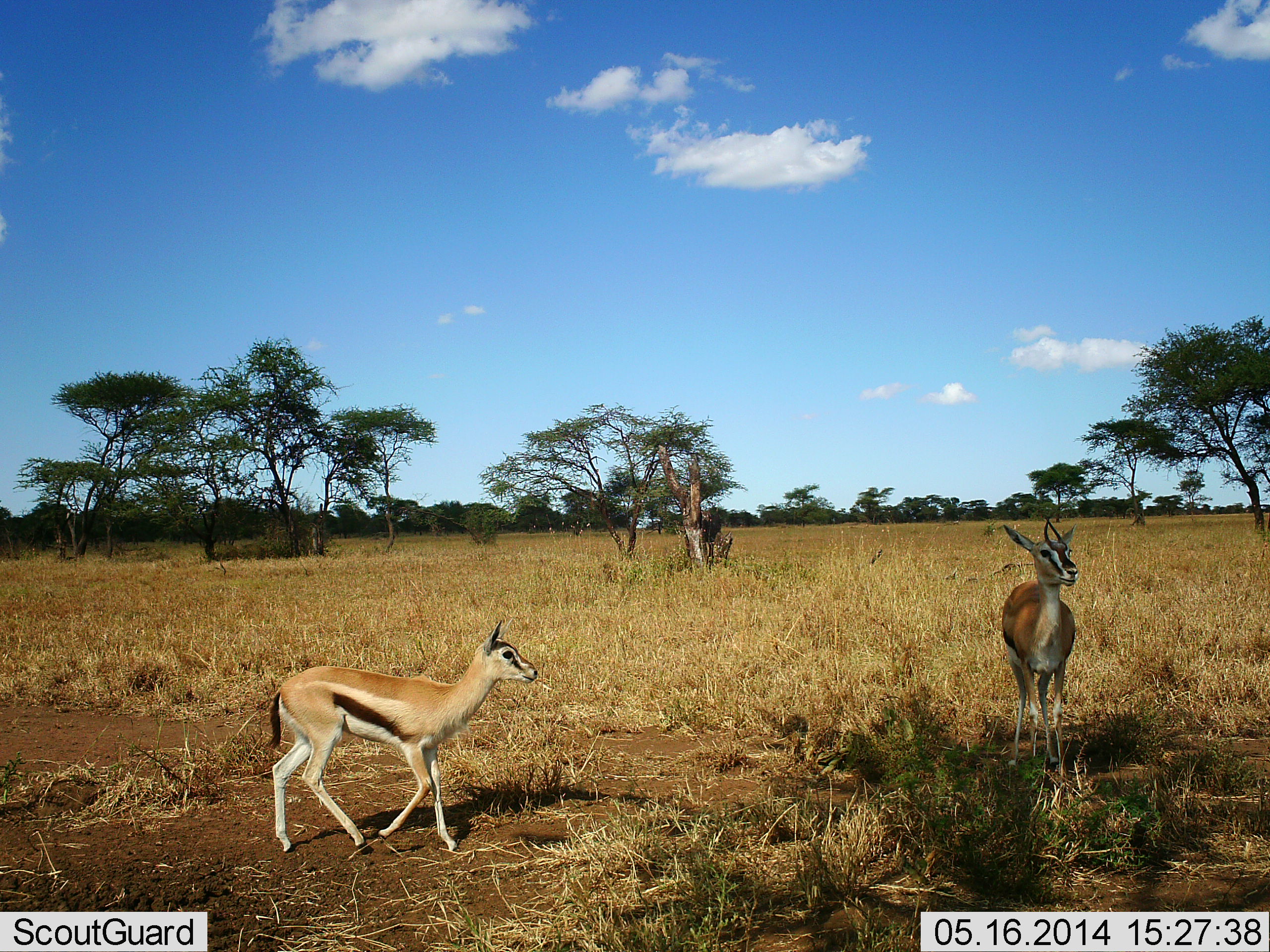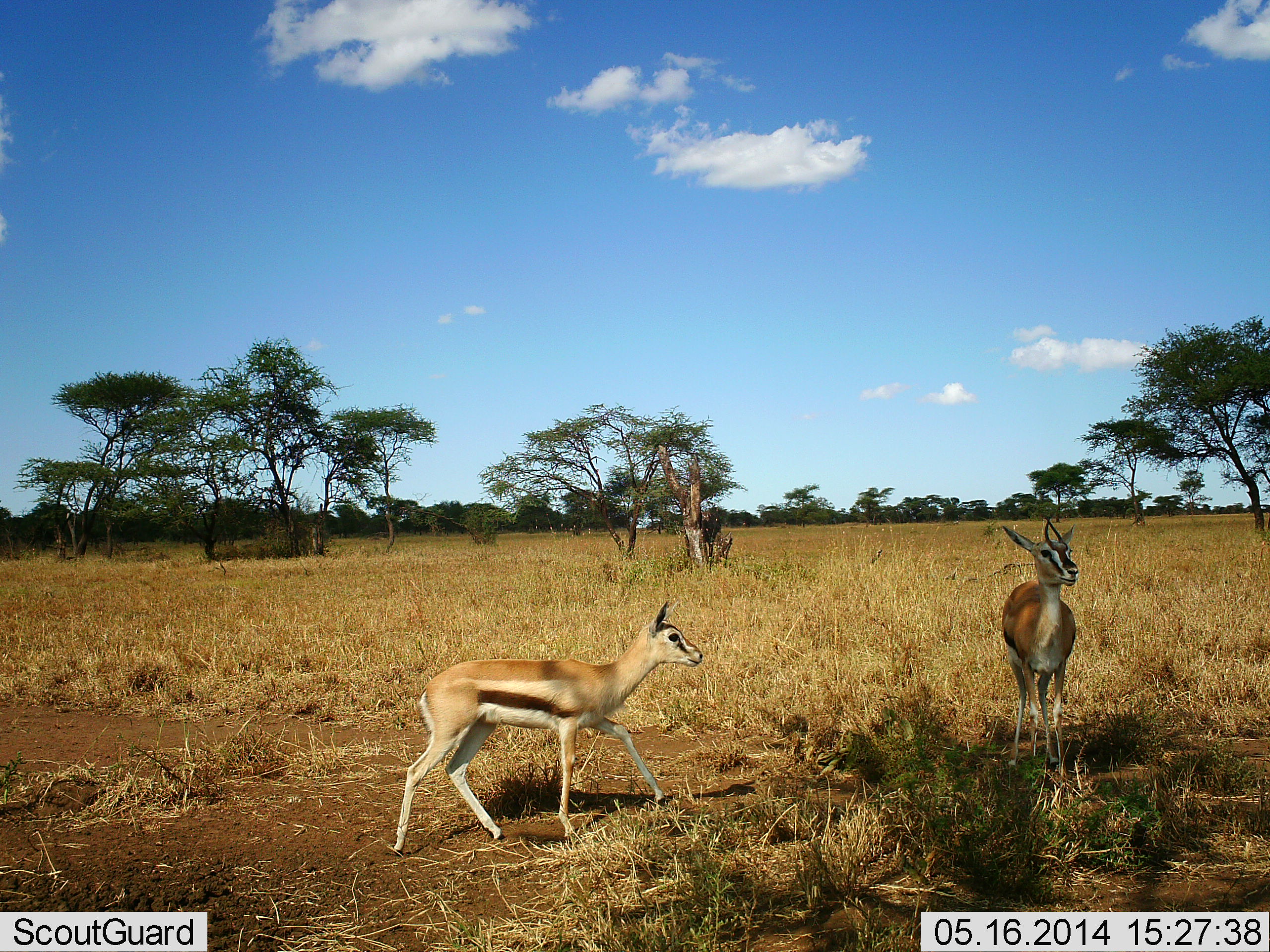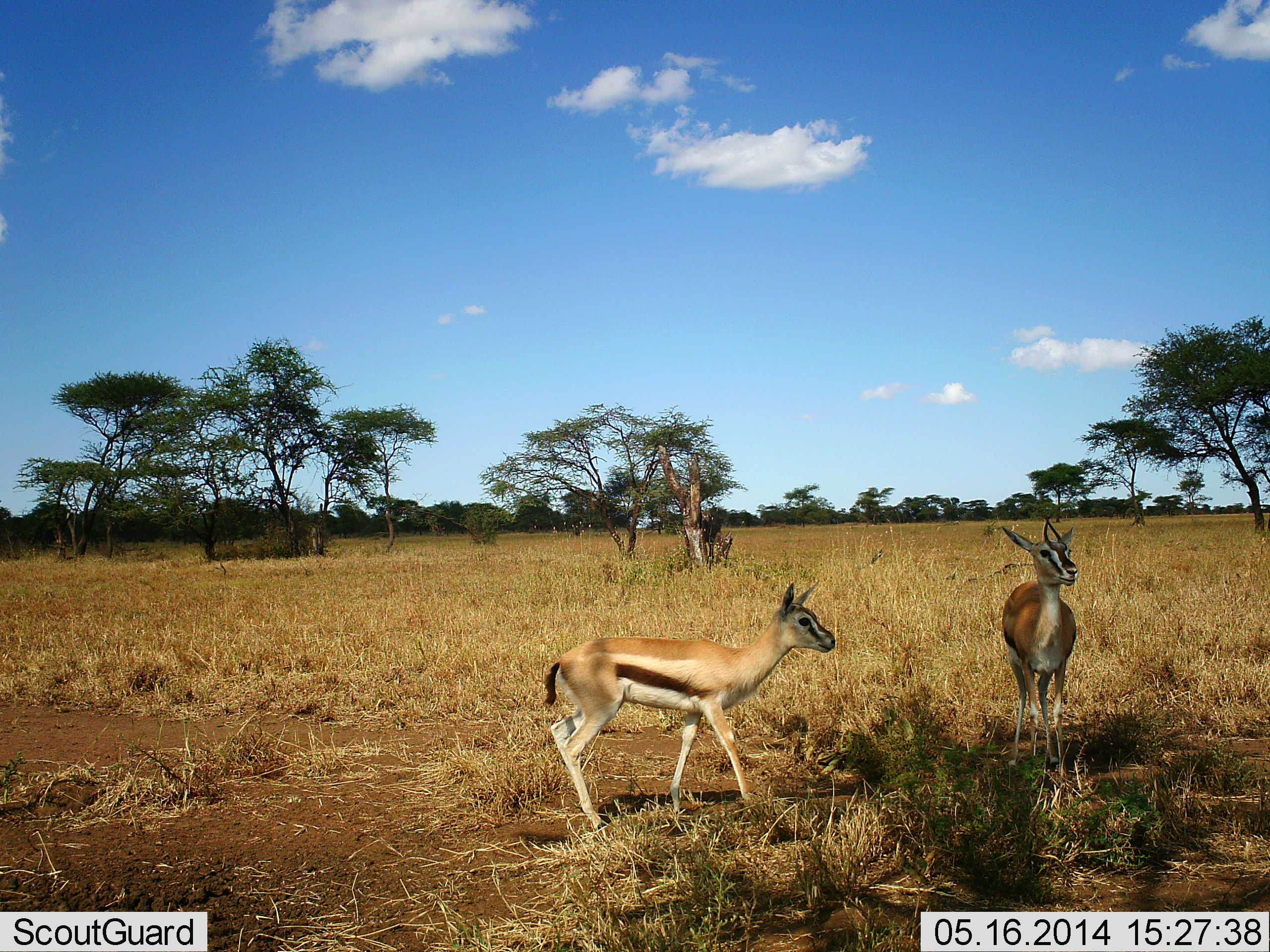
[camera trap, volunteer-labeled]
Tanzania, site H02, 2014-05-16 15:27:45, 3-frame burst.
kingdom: Animalia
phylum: Chordata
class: Mammalia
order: Artiodactyla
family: Bovidae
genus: Eudorcas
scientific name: Eudorcas thomsonii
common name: thomson's gazelle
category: gazellethomsons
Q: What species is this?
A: Gazellethomsons (thomson's gazelle) (Eudorcas thomsonii).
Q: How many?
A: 2.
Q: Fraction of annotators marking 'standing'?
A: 90%.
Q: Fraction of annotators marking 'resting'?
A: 0%.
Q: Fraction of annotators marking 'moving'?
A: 70%.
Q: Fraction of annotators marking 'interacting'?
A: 0%.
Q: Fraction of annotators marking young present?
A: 10%.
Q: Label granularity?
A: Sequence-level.